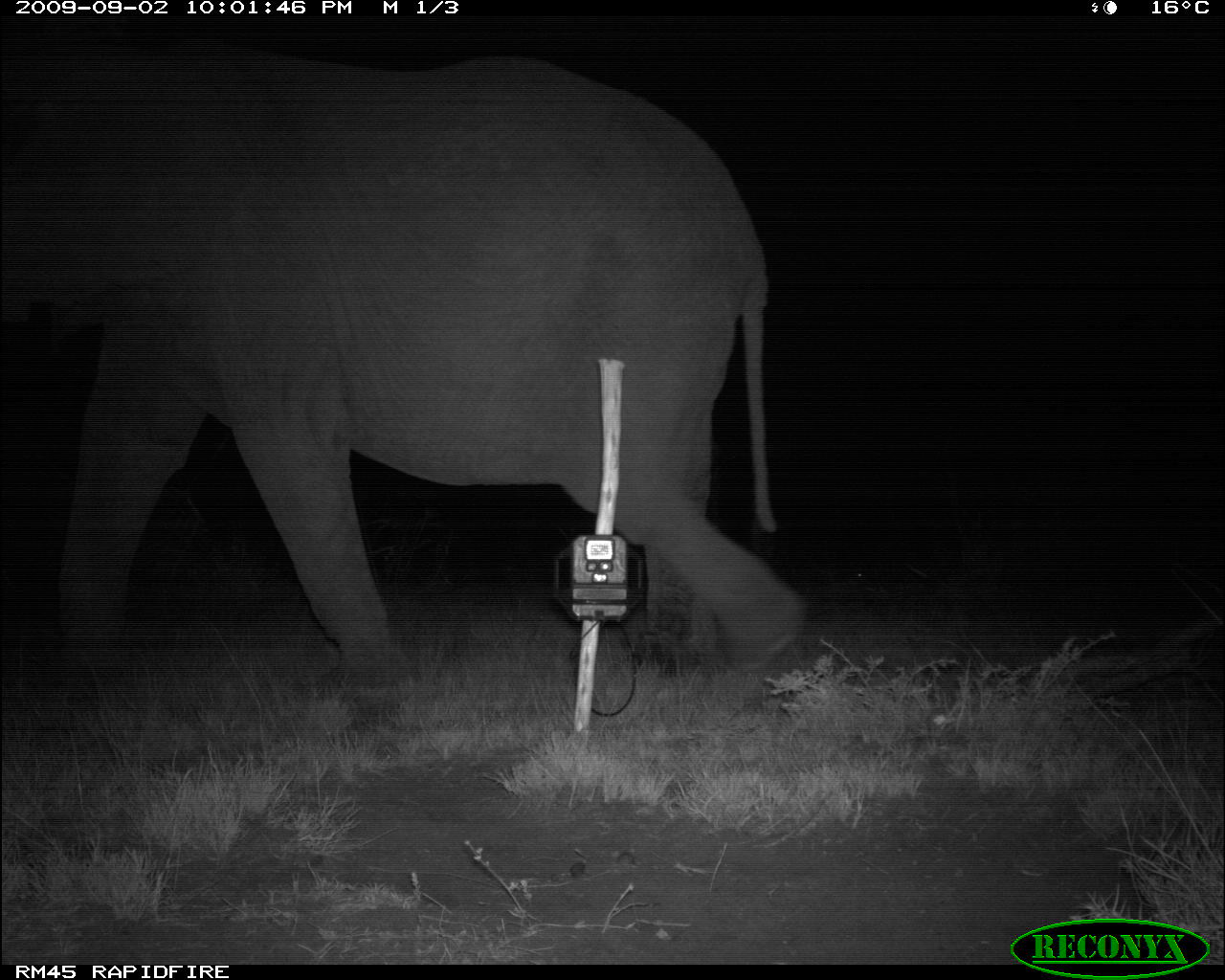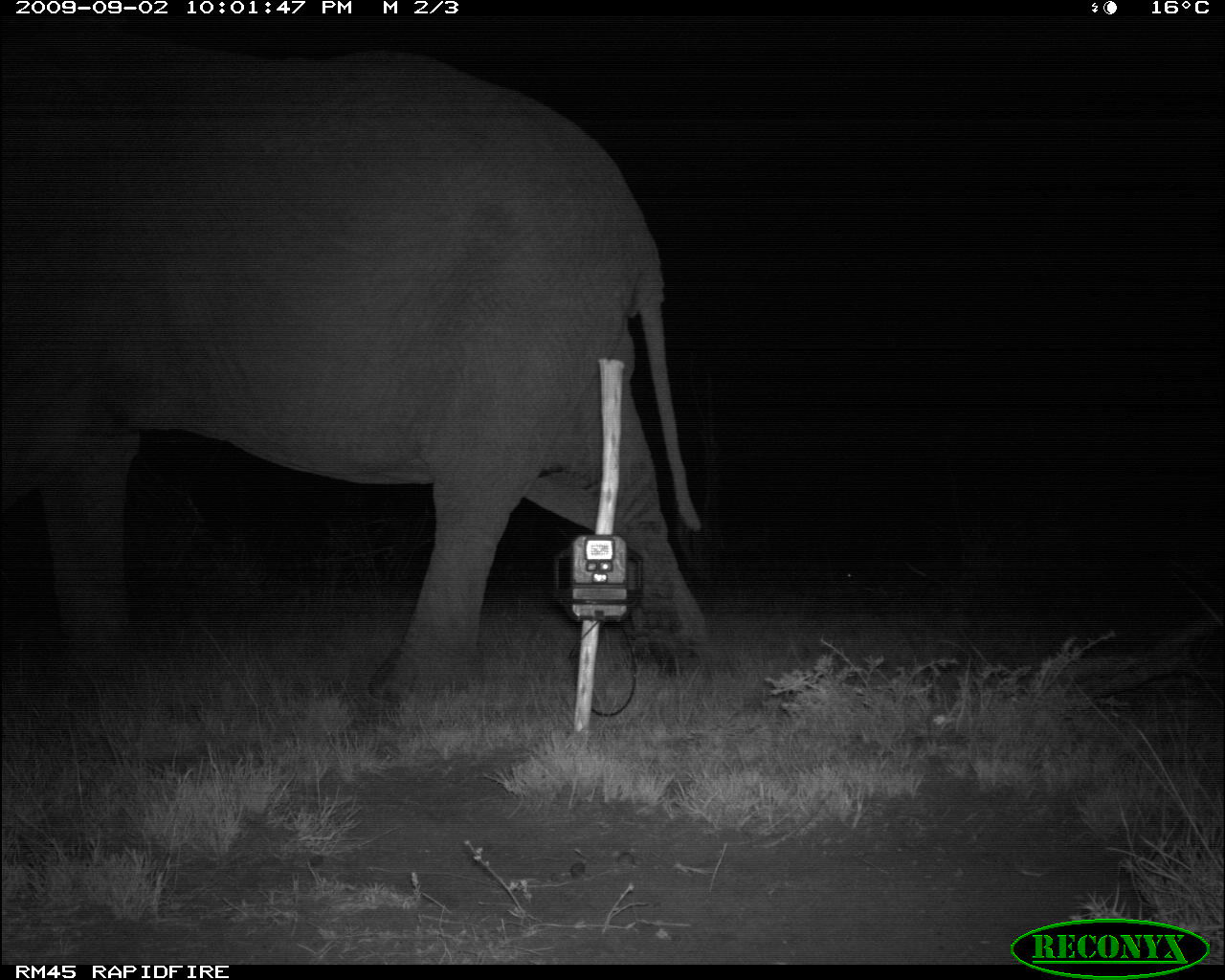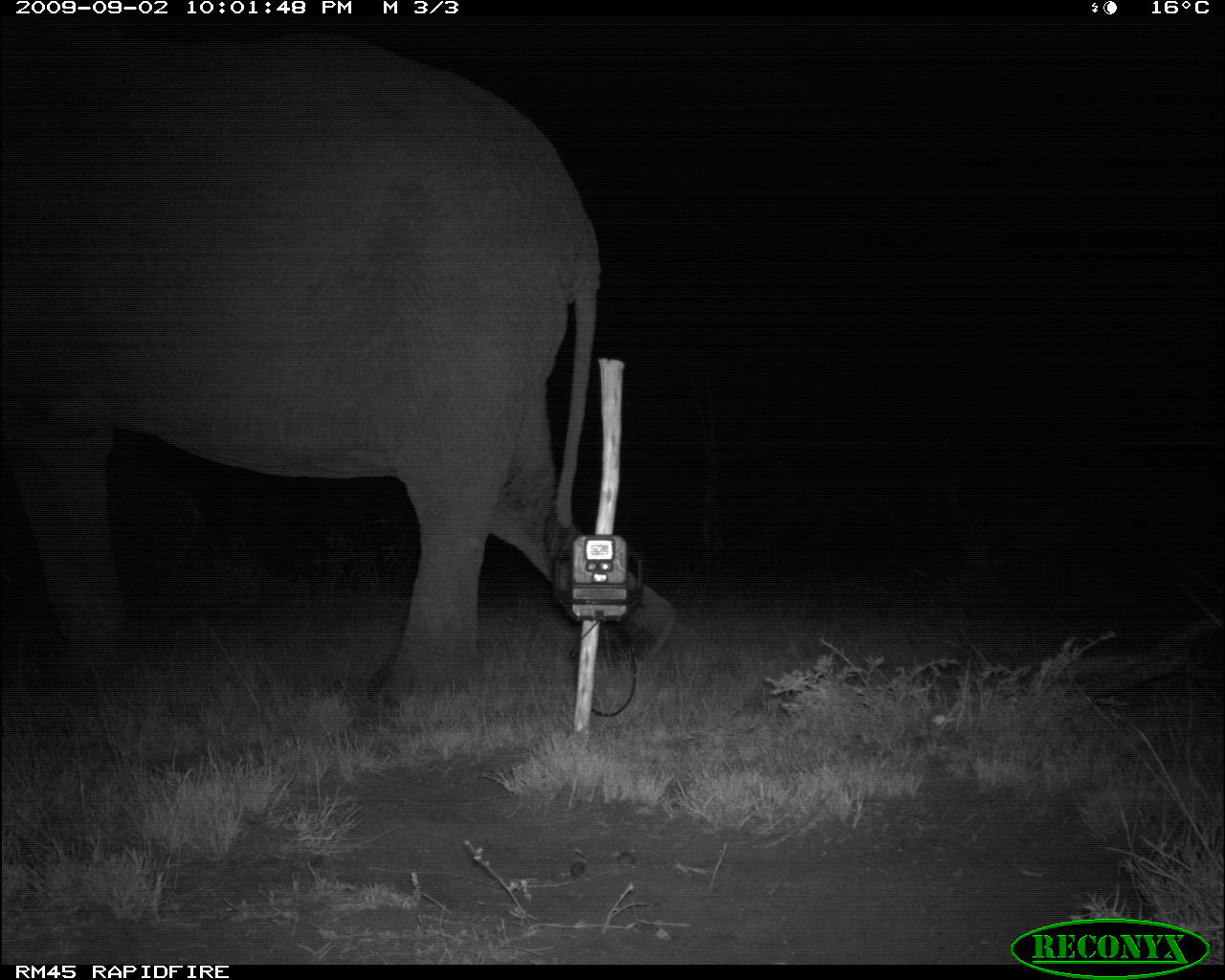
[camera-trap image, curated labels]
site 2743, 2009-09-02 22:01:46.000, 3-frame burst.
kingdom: Animalia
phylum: Chordata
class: Mammalia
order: Proboscidea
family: Elephantidae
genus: Loxodonta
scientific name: Loxodonta africana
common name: african bush elephant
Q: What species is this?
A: Loxodonta africana (african bush elephant).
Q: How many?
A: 1.